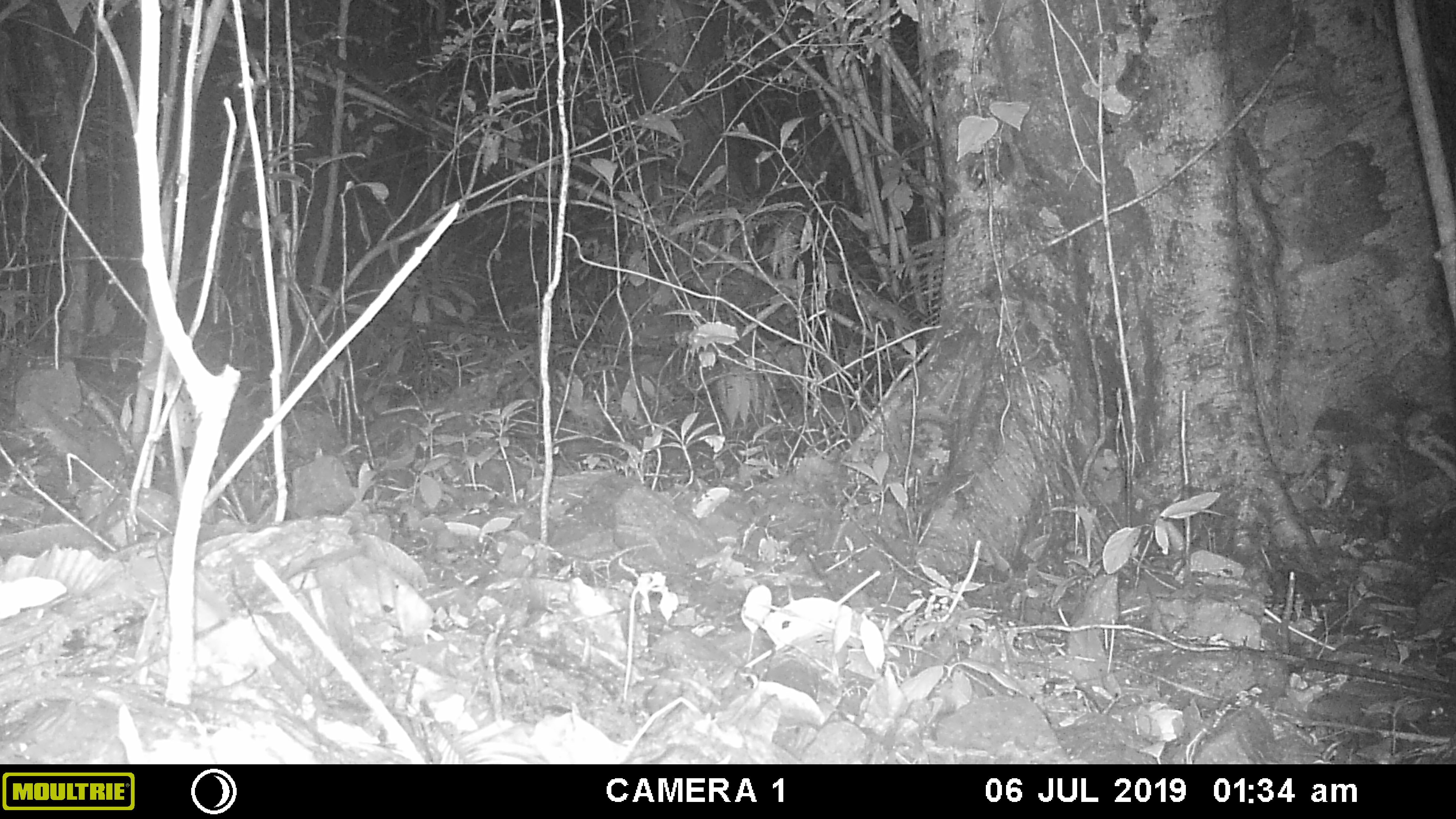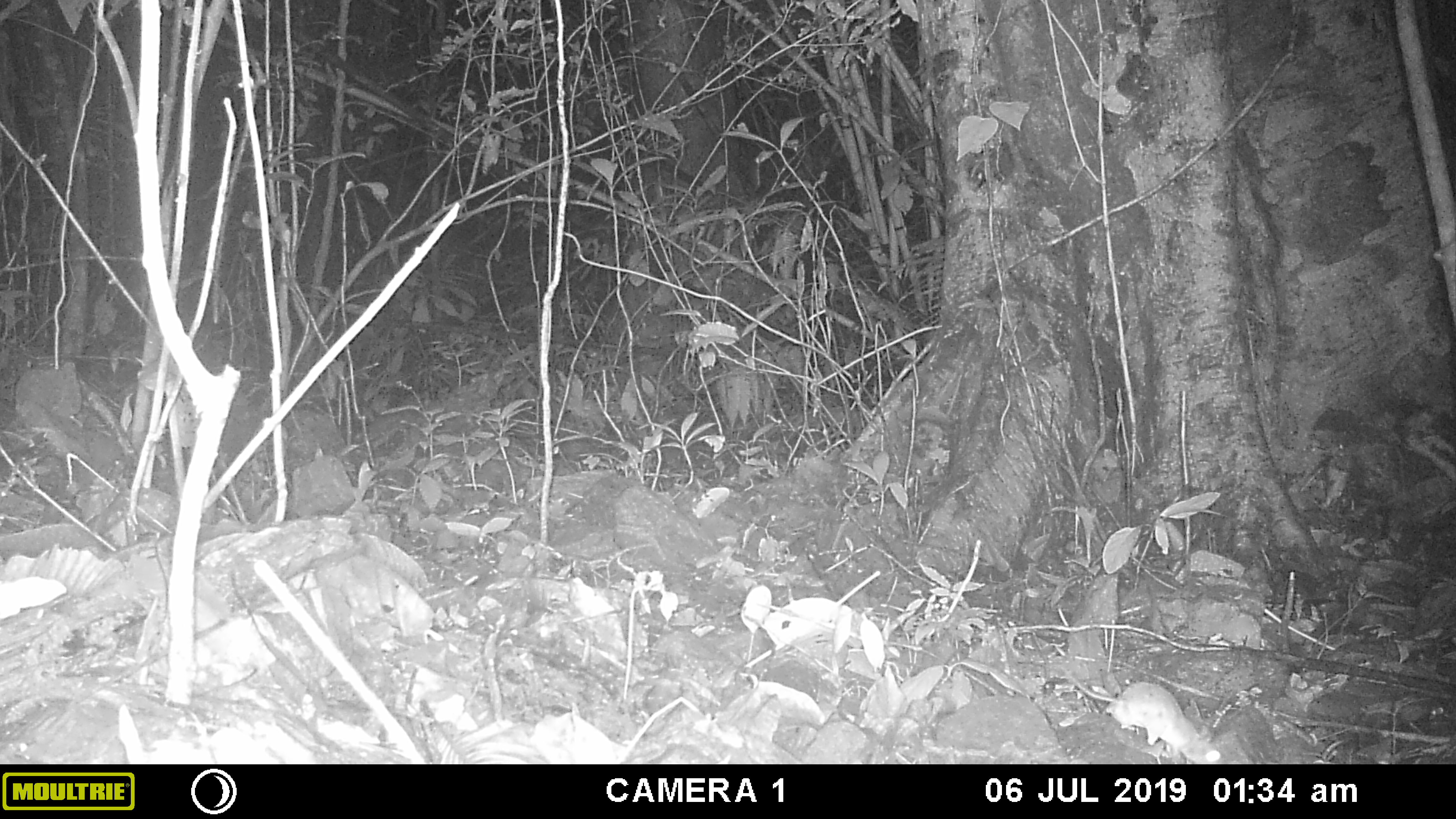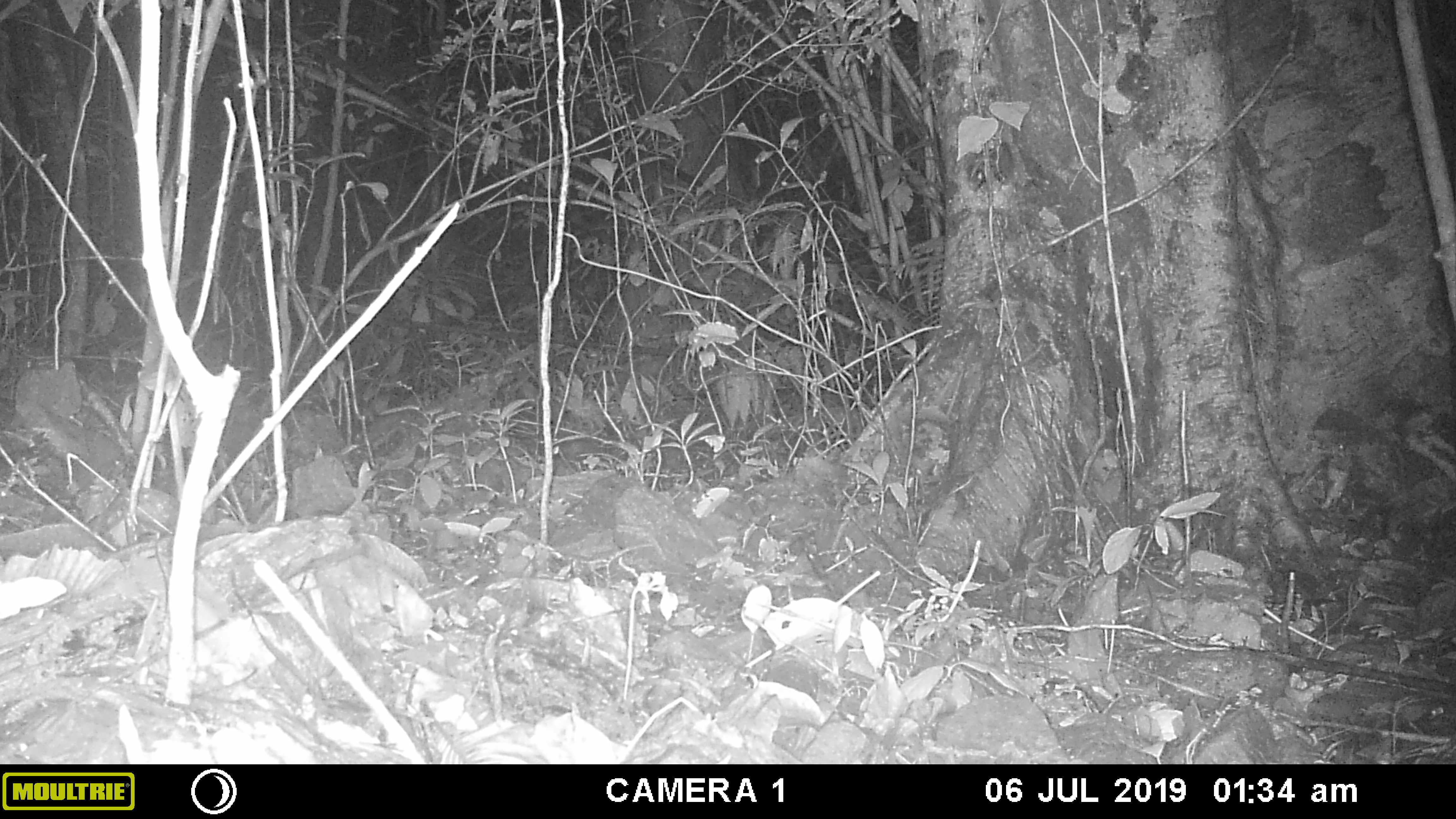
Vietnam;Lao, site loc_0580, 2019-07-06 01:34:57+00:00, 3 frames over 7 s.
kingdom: Animalia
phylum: Chordata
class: Mammalia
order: Rodentia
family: Muridae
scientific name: Muridae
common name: old-world mice and rats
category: unidentified murid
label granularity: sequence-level